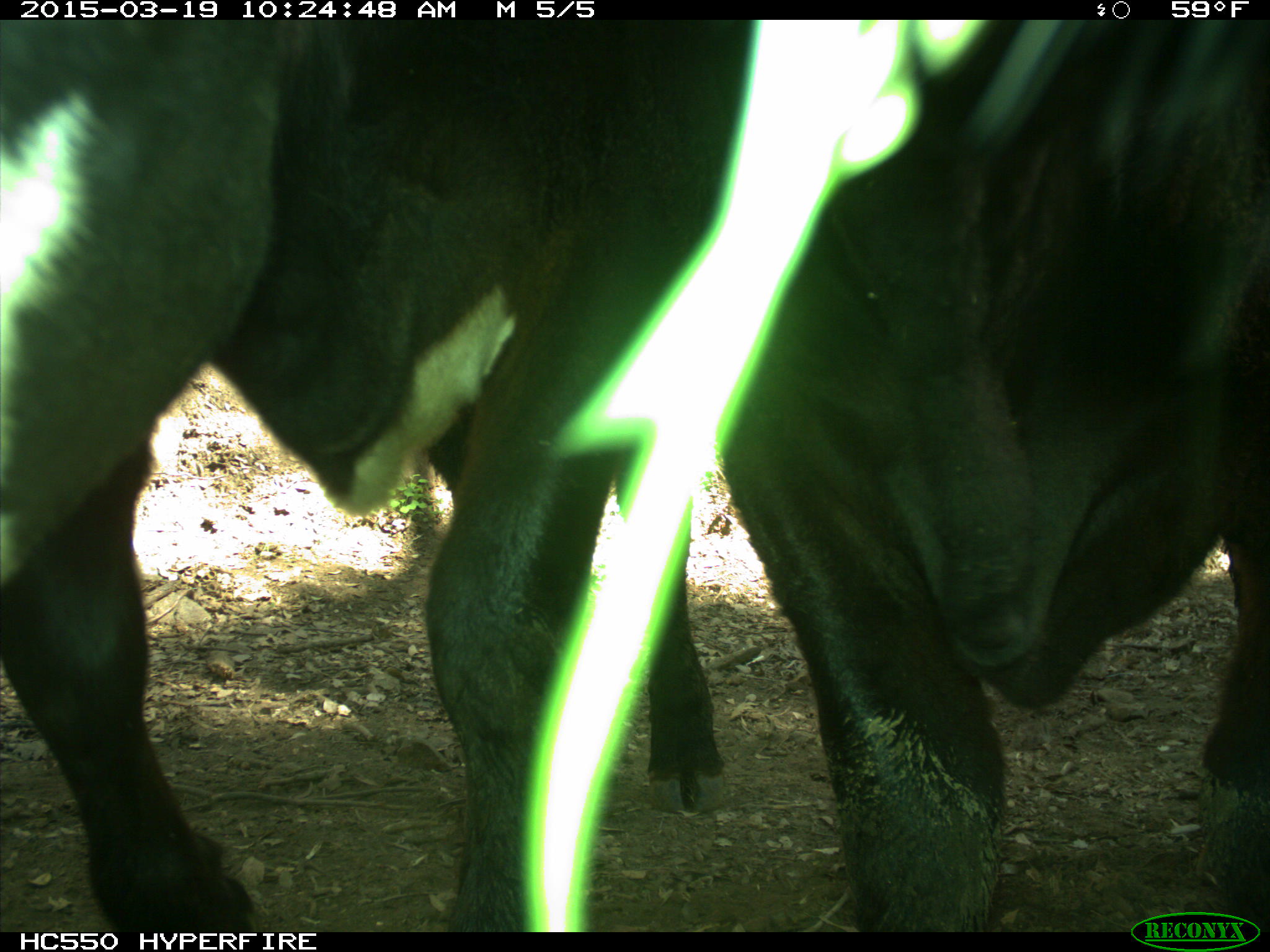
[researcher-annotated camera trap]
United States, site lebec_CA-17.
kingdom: Animalia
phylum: Chordata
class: Mammalia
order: Artiodactyla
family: Bovidae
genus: Bos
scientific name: Bos taurus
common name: domestic cow